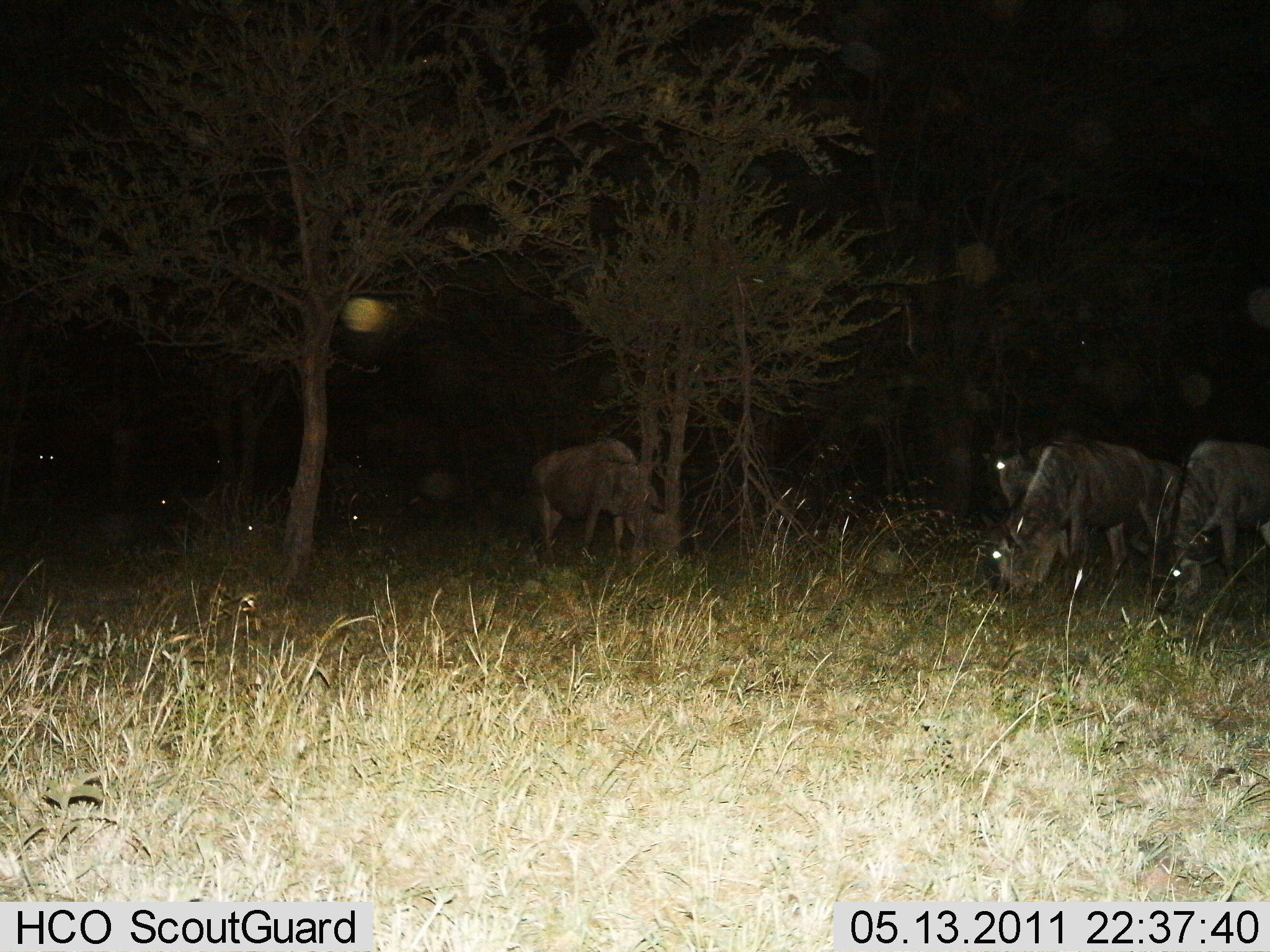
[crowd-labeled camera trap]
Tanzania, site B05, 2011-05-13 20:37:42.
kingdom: Animalia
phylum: Chordata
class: Mammalia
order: Artiodactyla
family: Bovidae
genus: Connochaetes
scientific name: Connochaetes taurinus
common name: blue wildebeest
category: wildebeest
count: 8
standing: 54%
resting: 0%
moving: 0%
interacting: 0%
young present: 8%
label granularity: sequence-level